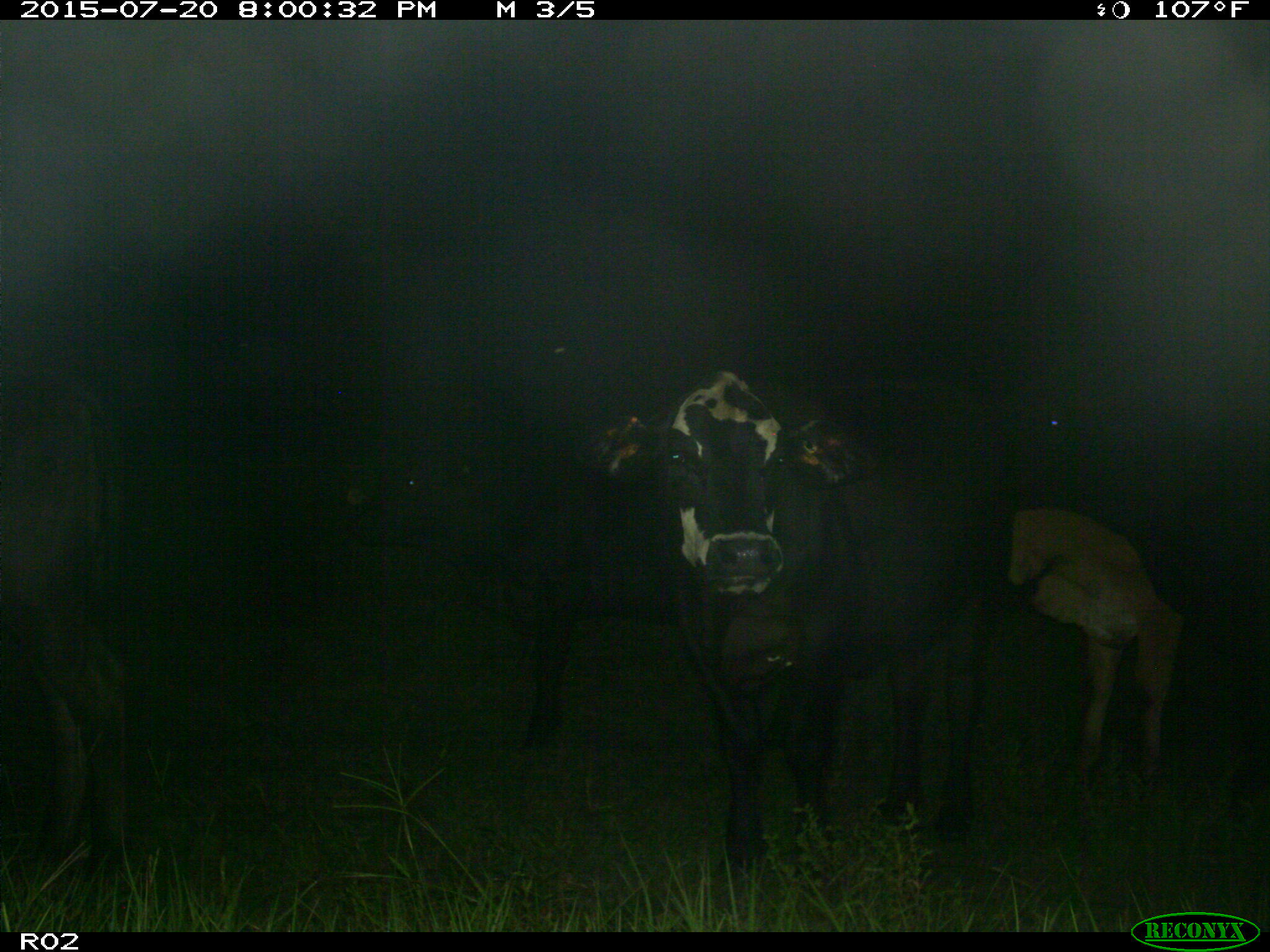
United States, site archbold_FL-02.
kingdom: Animalia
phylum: Chordata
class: Mammalia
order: Artiodactyla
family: Bovidae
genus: Bos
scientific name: Bos taurus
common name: domestic cow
Bos taurus (domestic cow).